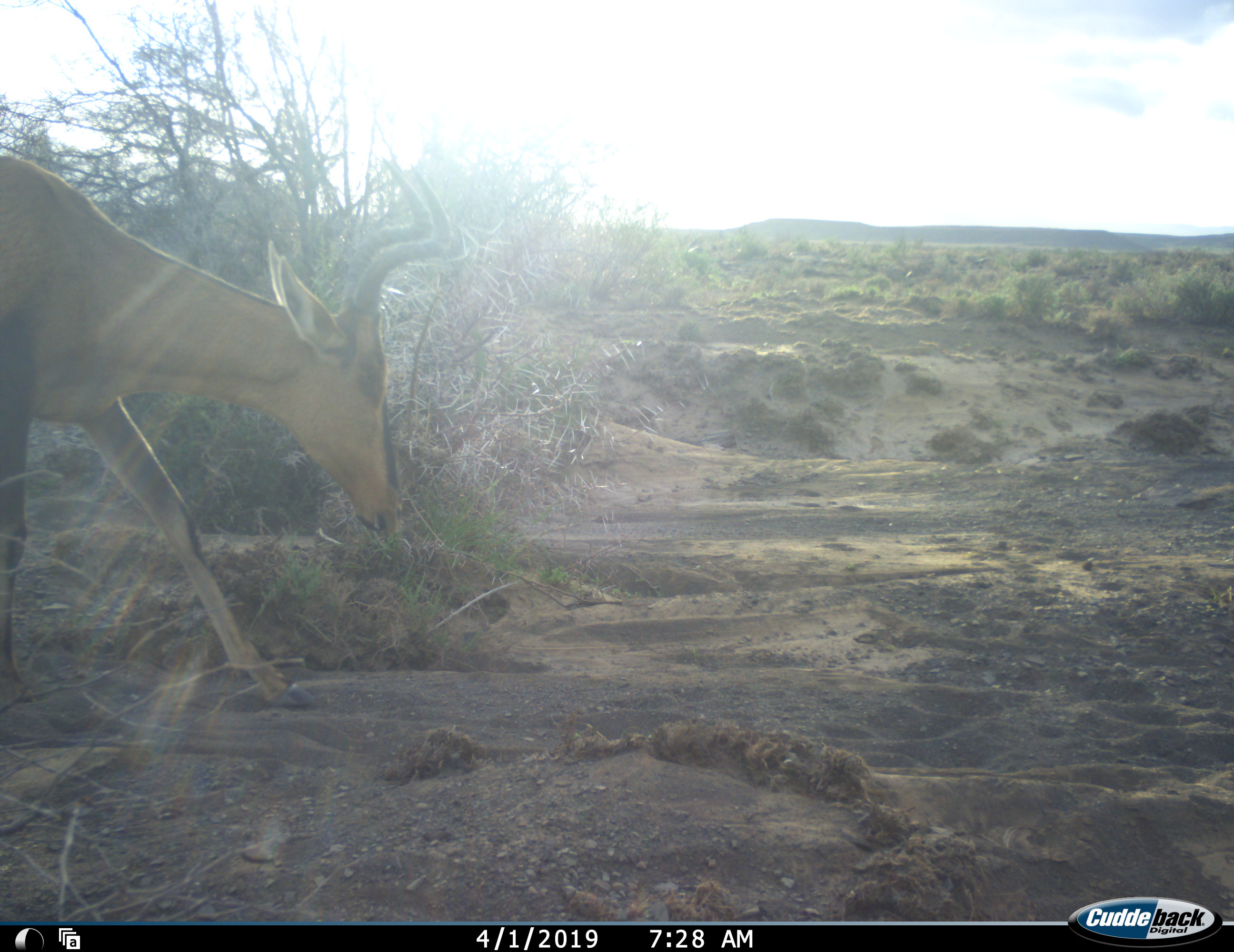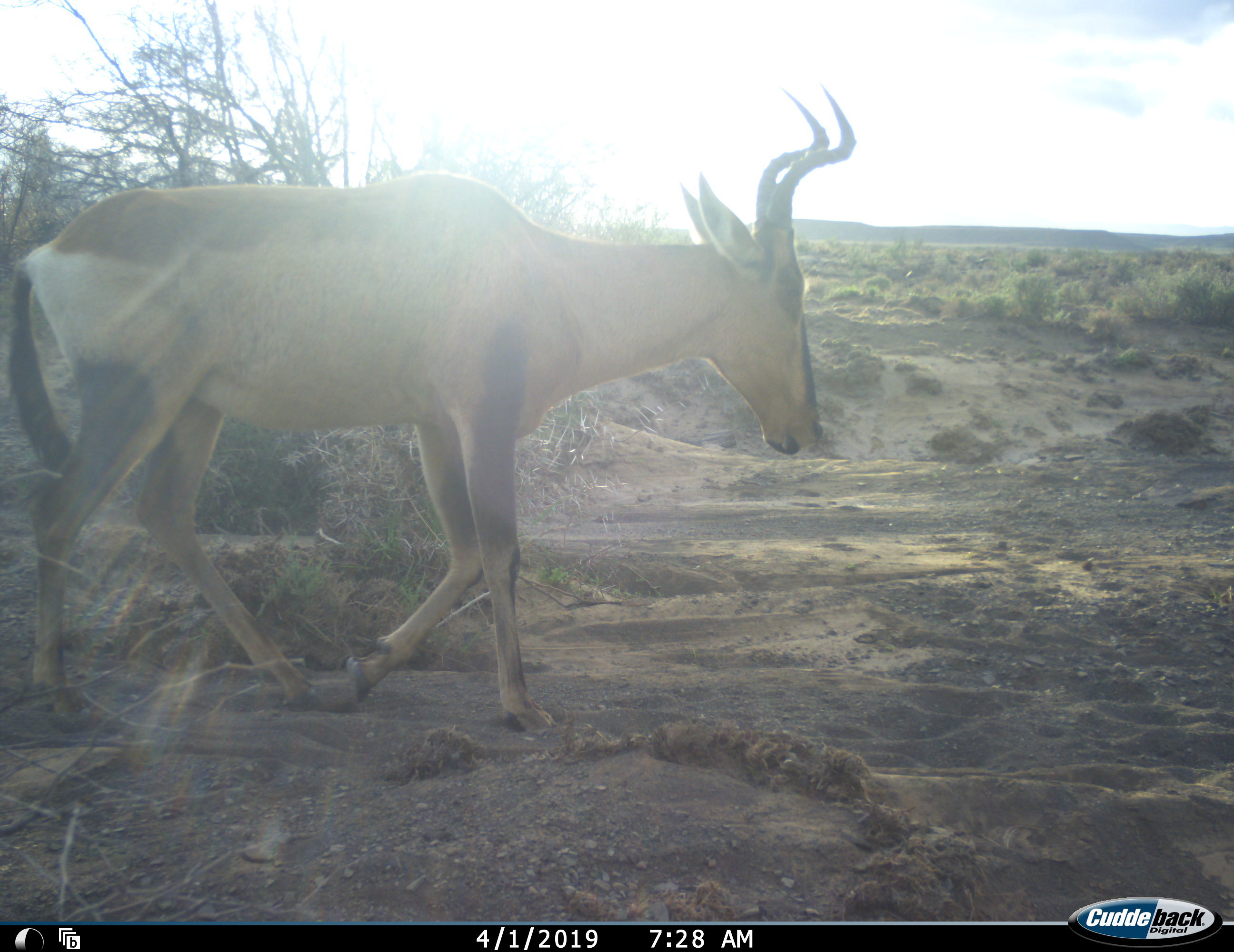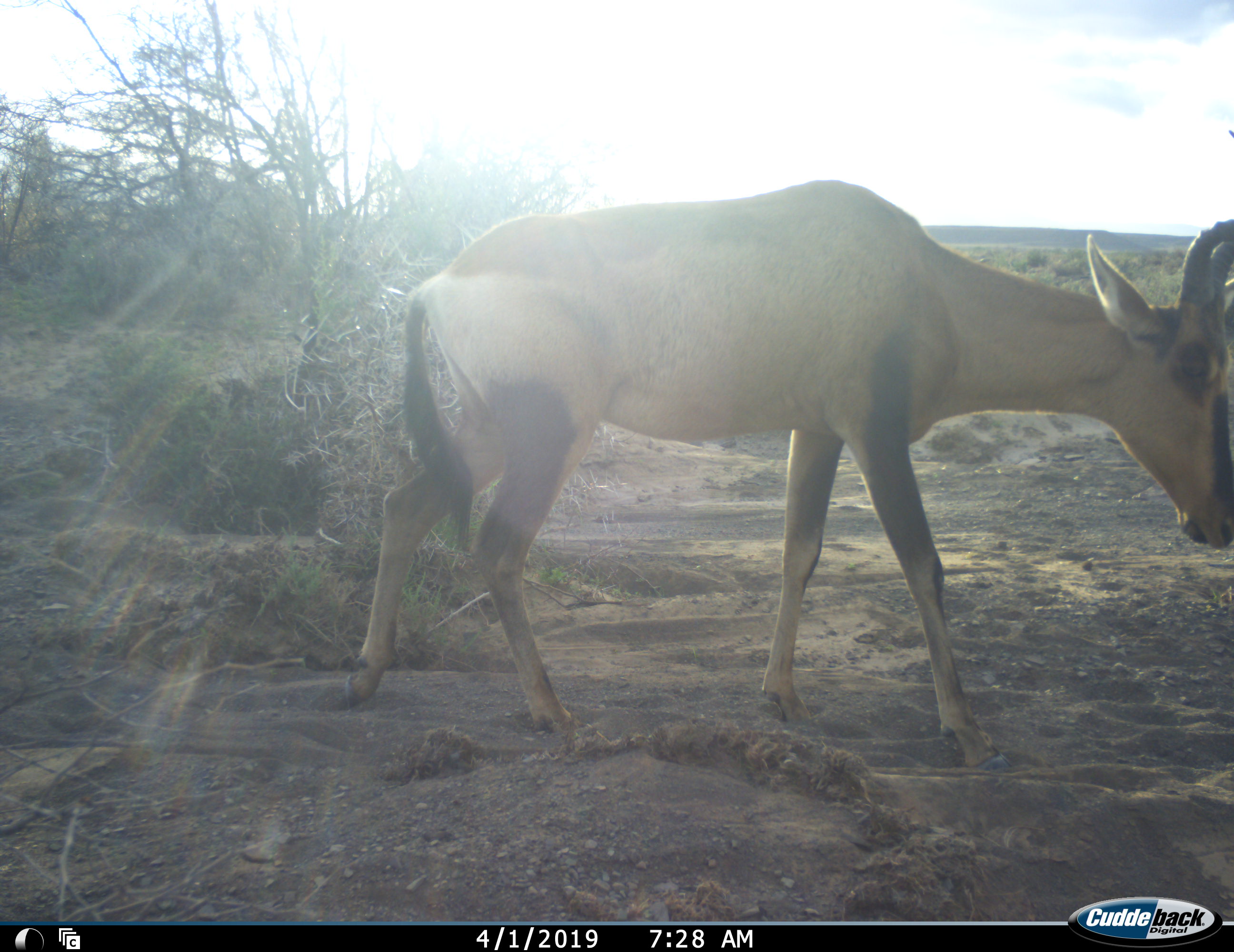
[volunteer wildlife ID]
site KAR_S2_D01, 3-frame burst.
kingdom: Animalia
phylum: Chordata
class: Mammalia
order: Artiodactyla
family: Bovidae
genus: Alcelaphus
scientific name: Alcelaphus buselaphus caama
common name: red hartebeest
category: hartebeestred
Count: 1.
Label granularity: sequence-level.